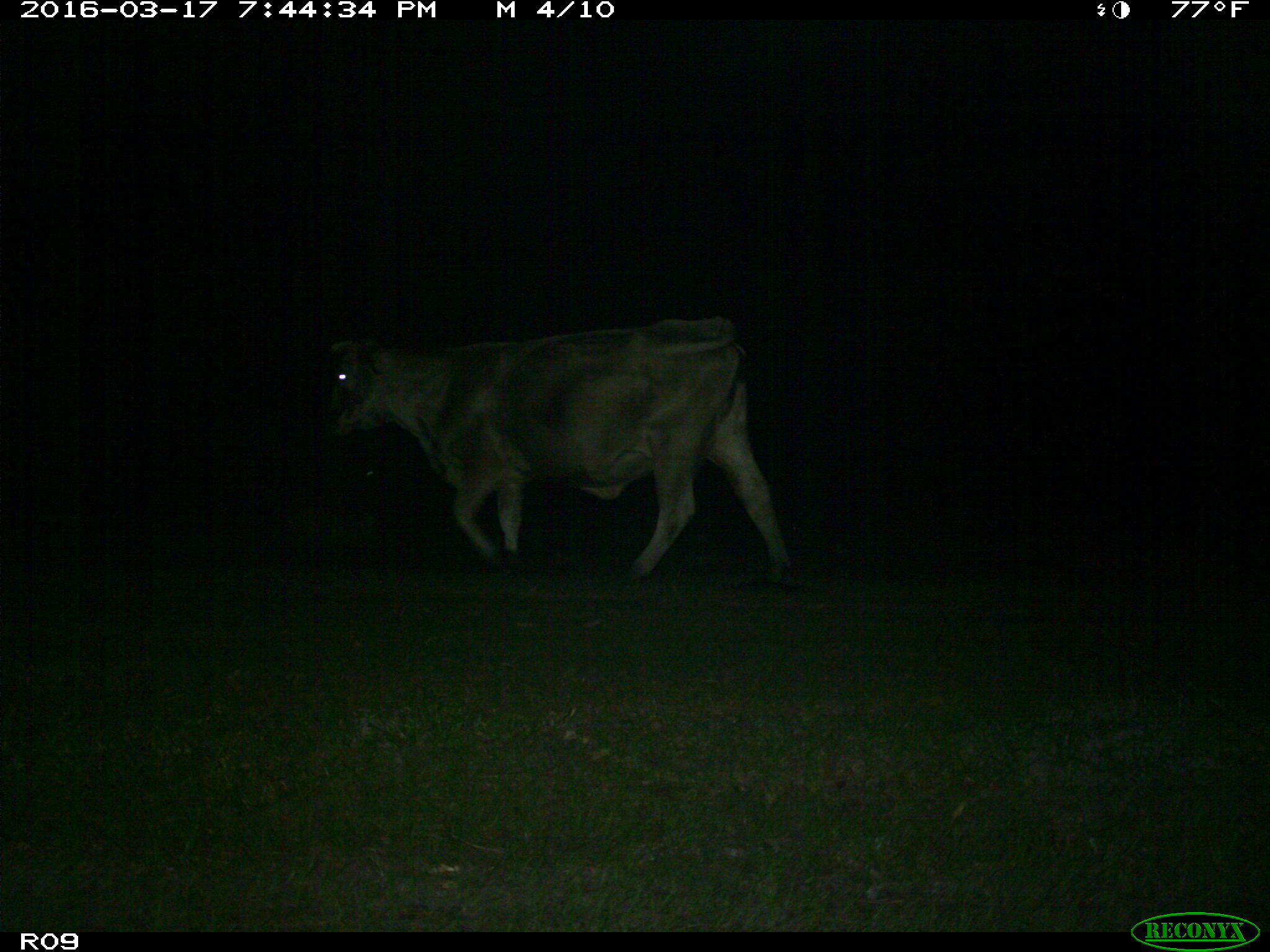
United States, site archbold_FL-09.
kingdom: Animalia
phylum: Chordata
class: Mammalia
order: Artiodactyla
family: Bovidae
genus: Bos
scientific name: Bos taurus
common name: domestic cow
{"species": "Bos taurus (domestic cow)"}